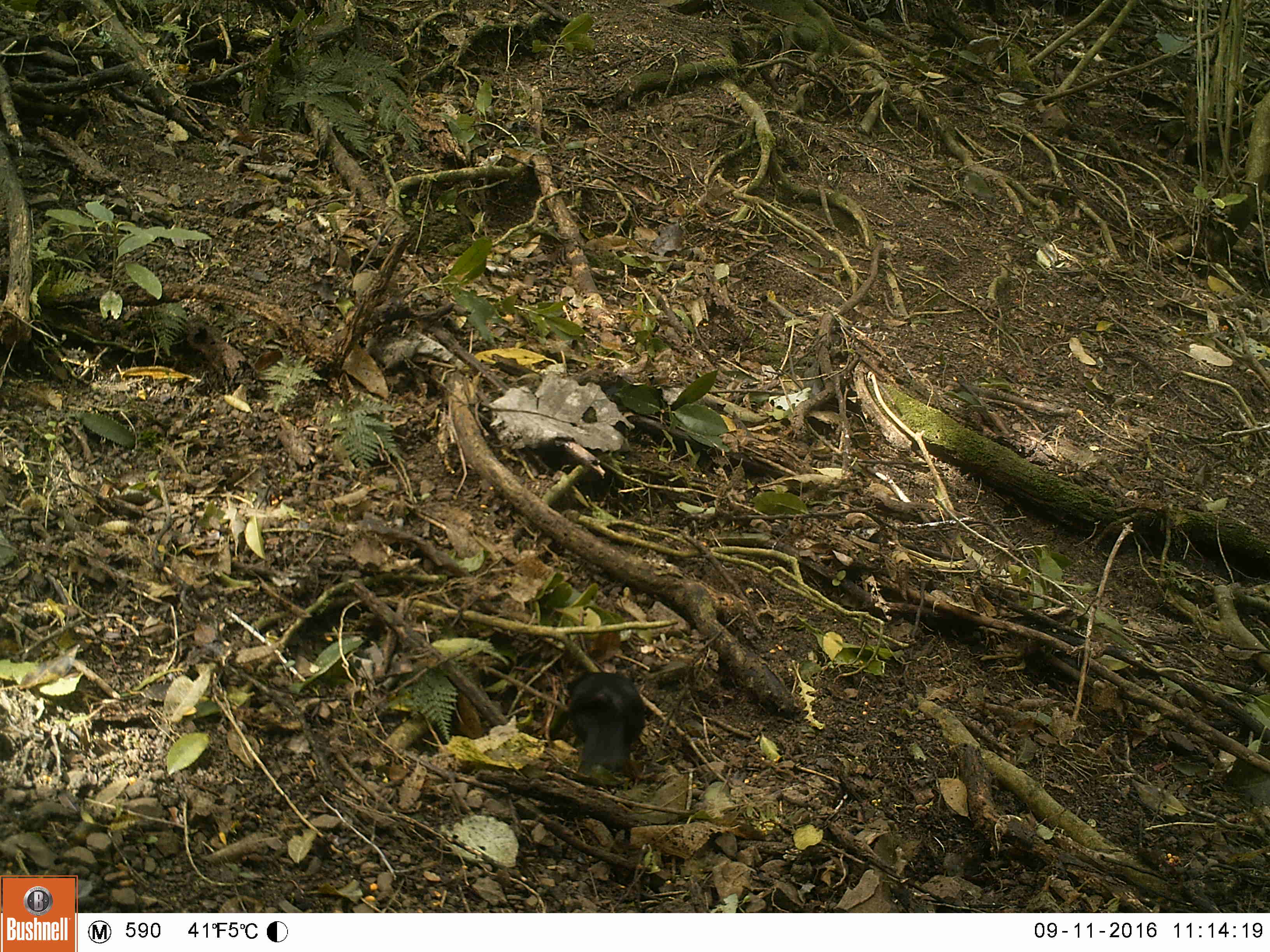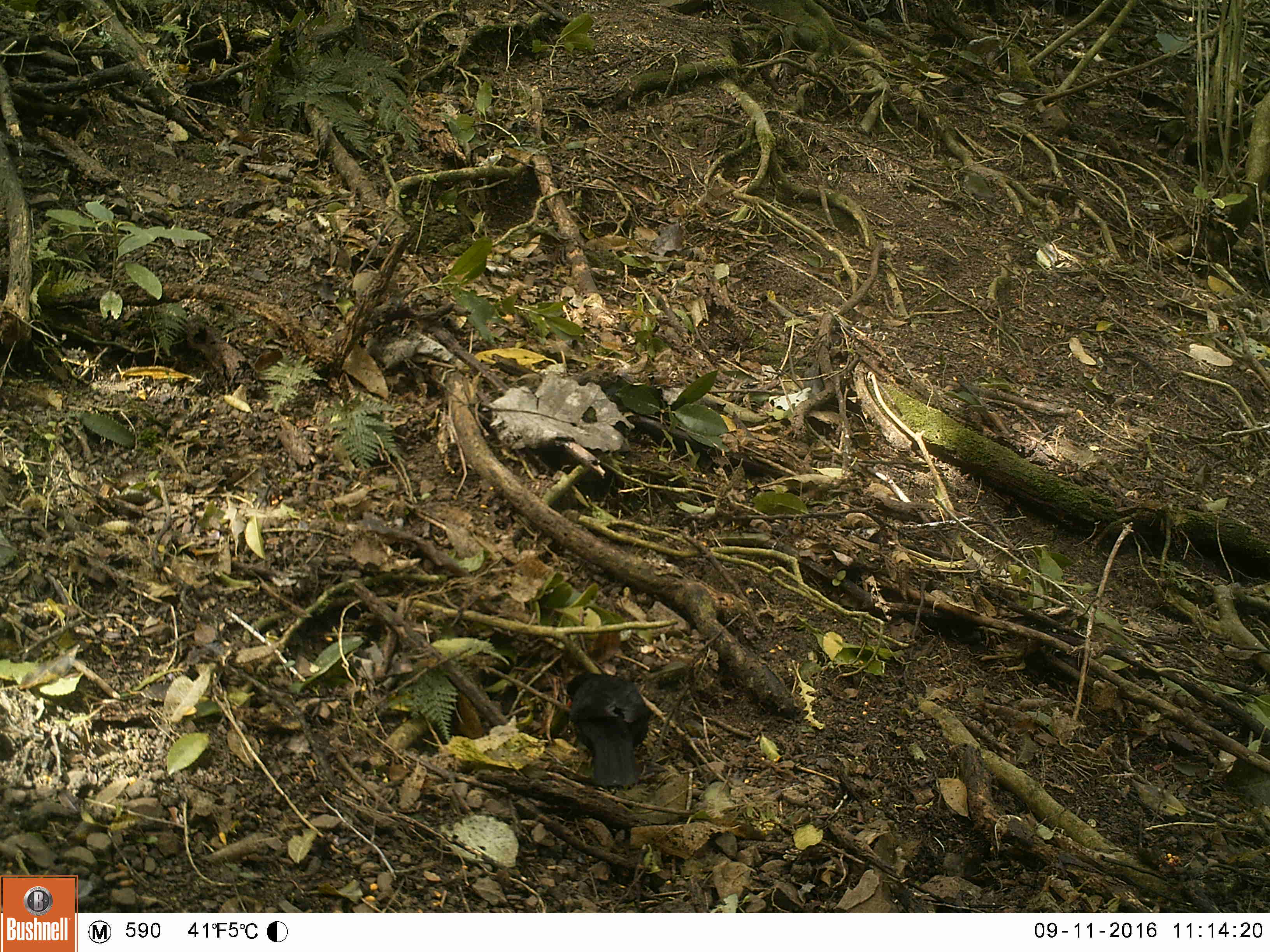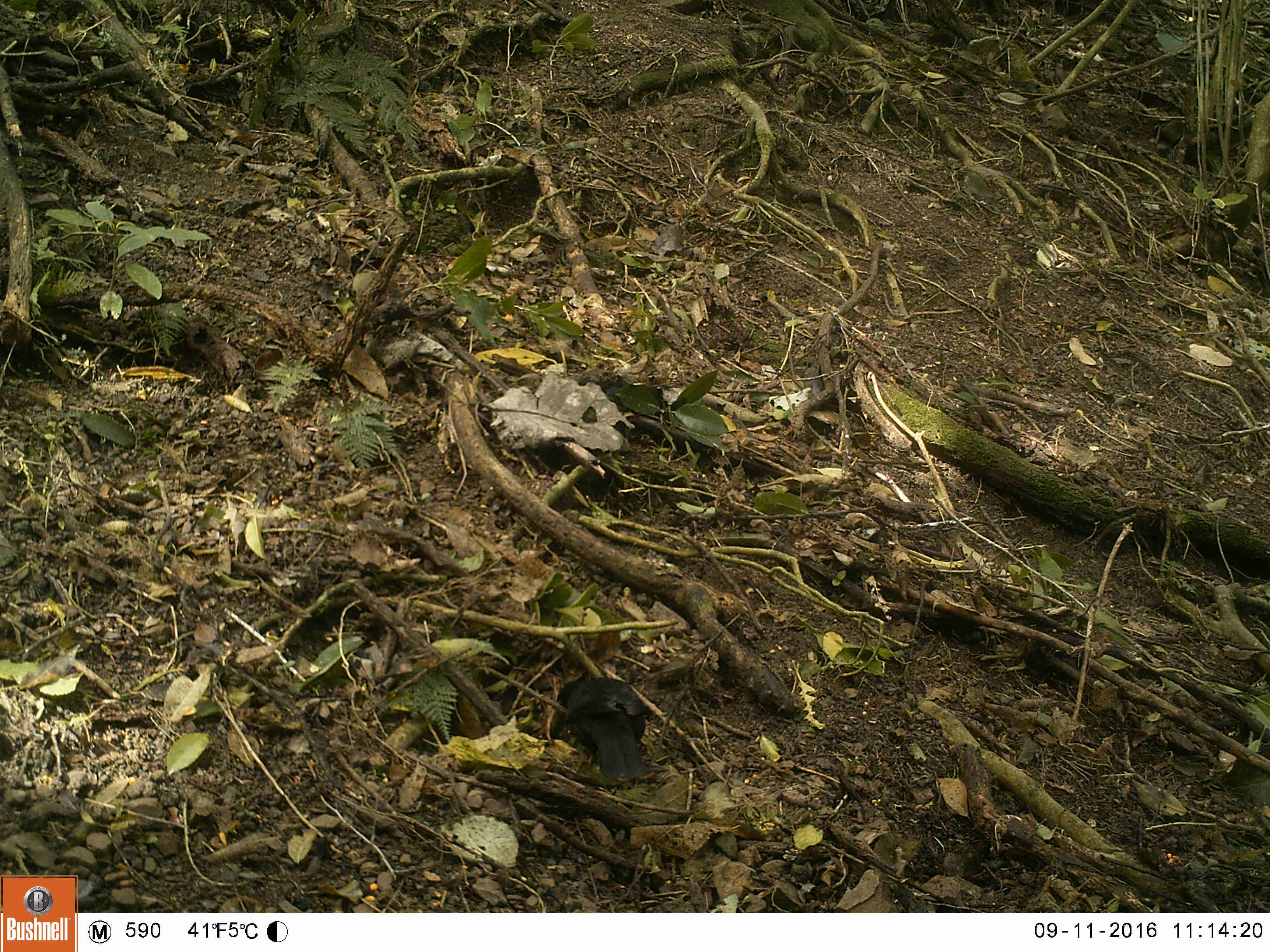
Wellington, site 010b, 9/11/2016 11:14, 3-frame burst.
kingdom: Animalia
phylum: Chordata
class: Aves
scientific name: Aves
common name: bird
Bird (Aves).